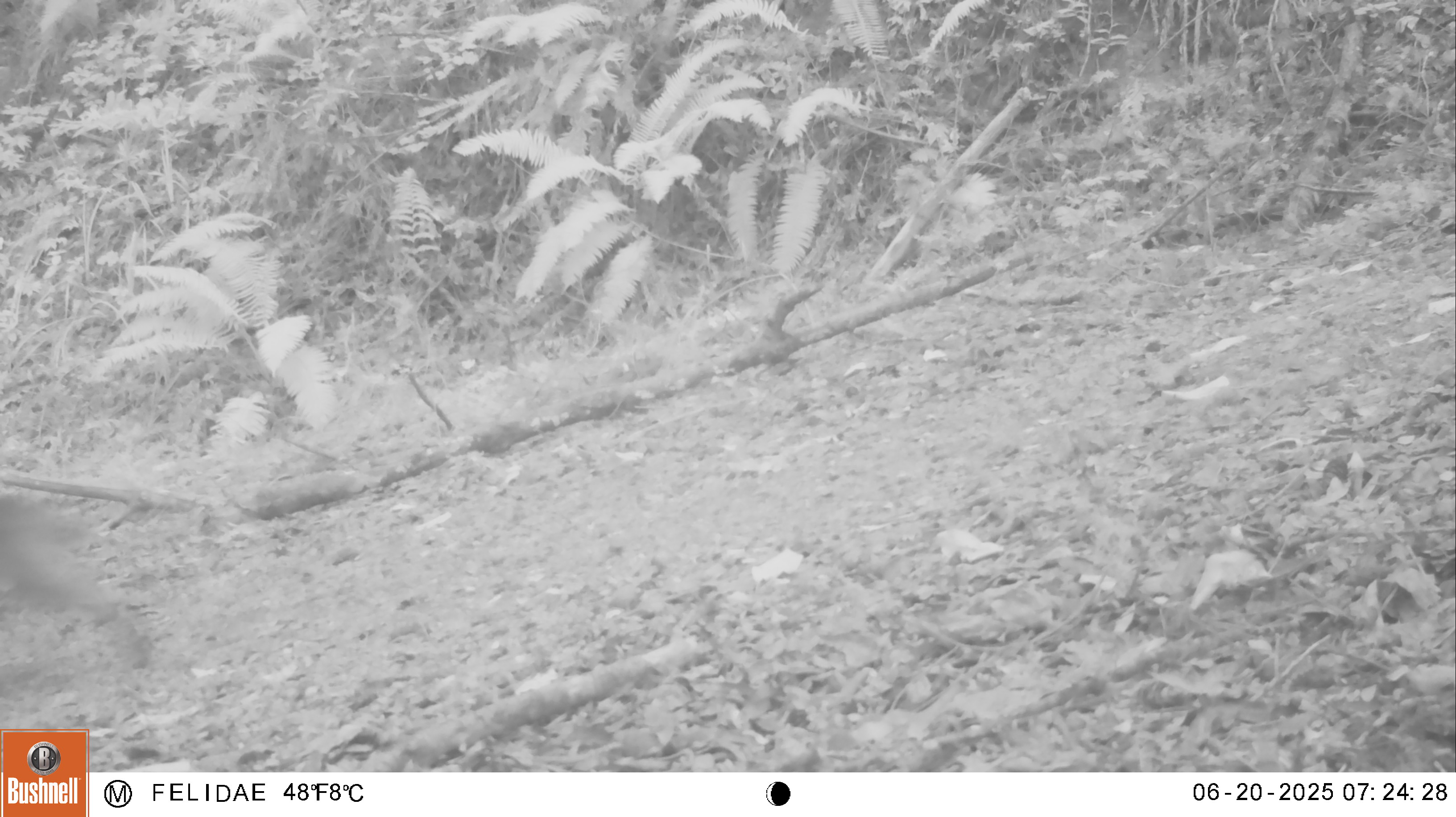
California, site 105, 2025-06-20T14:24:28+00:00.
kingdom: Animalia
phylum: Chordata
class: Mammalia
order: Carnivora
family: Felidae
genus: Lynx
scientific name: Lynx rufus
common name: bobcat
Bobcat (Lynx rufus).